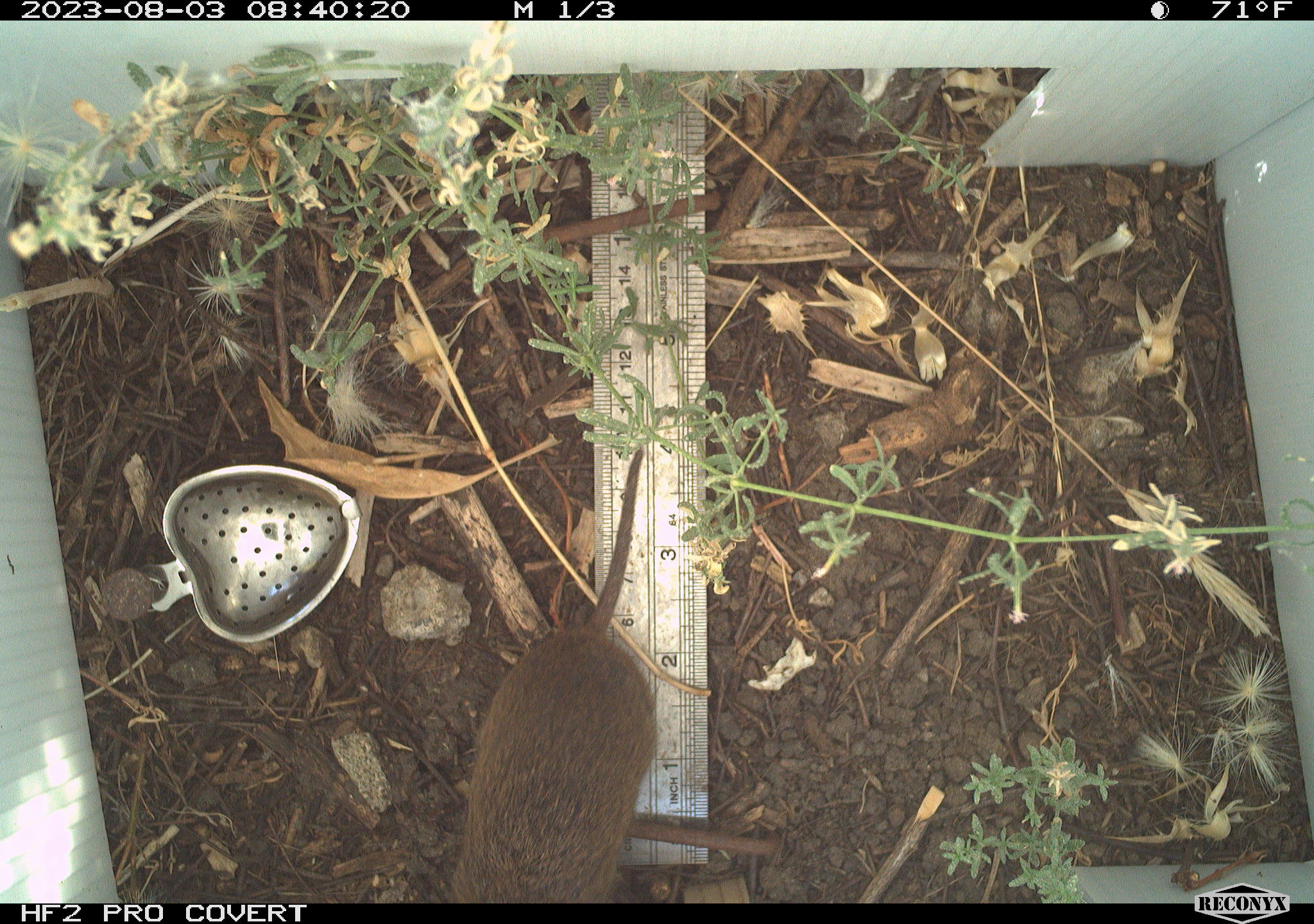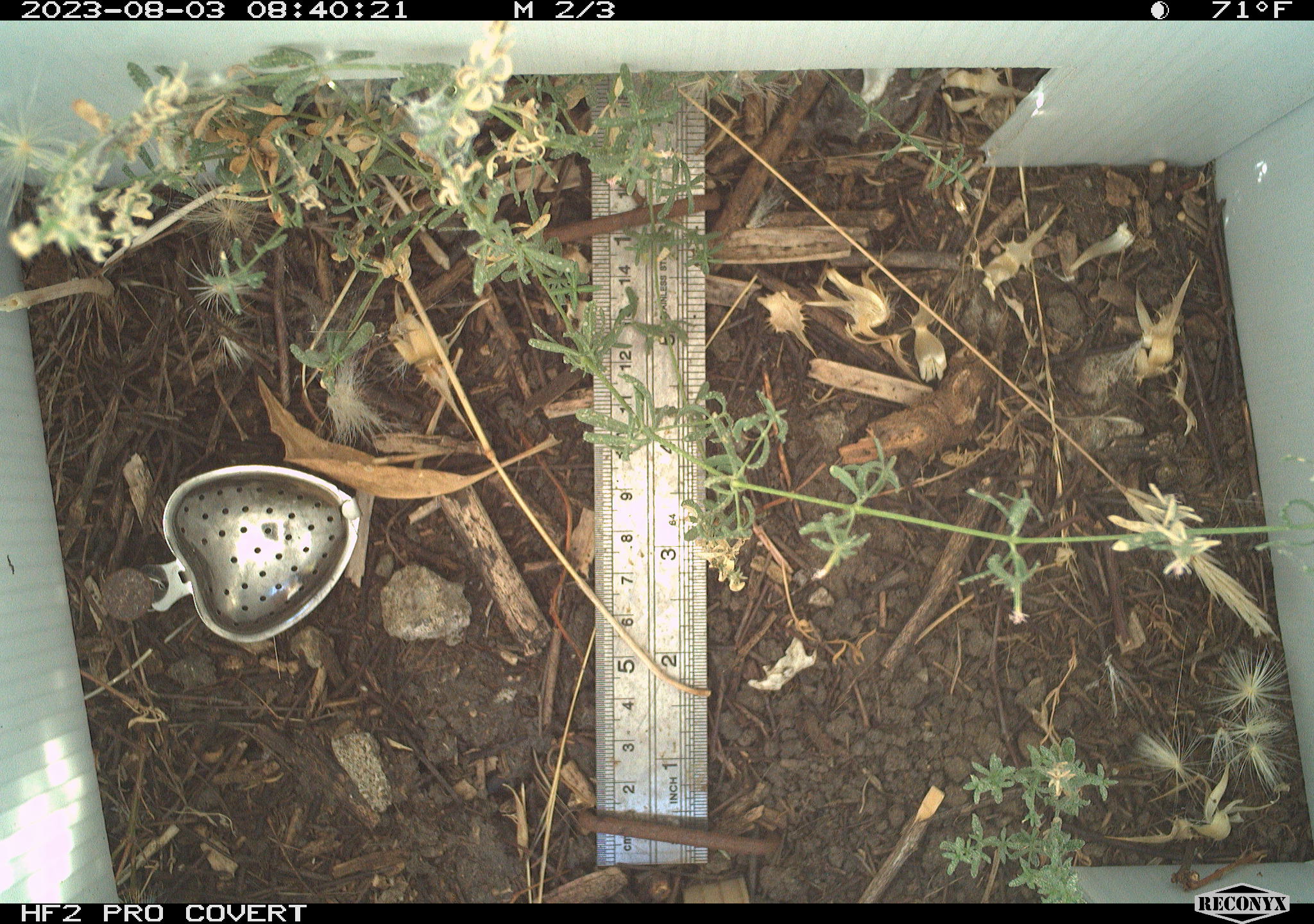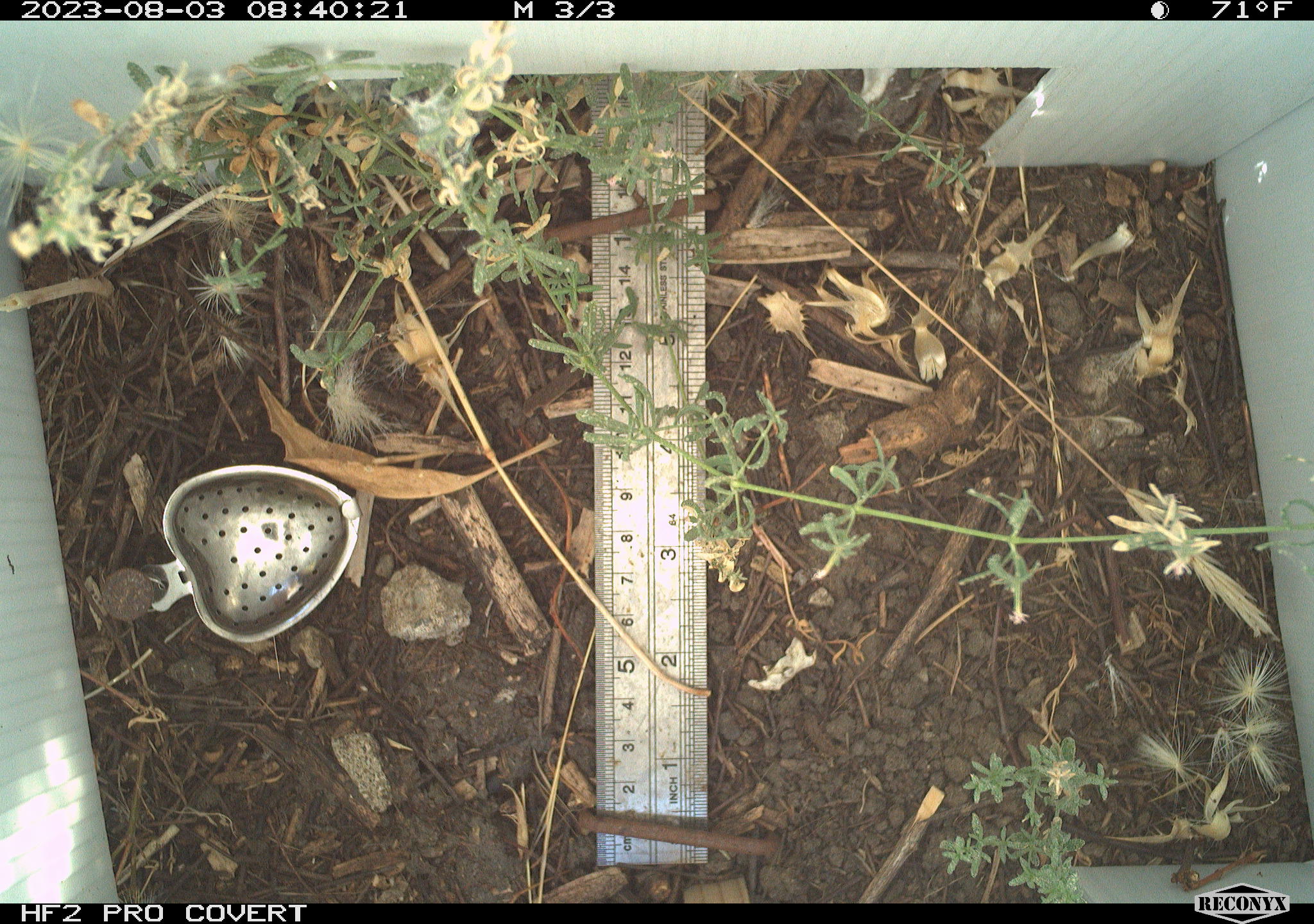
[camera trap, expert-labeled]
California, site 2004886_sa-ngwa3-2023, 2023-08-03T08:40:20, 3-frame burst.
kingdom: Animalia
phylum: Chordata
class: Mammalia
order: Rodentia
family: Cricetidae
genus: Microtus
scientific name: Microtus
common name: meadow vole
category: microtus species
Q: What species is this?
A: Microtus species (meadow vole) (Microtus).